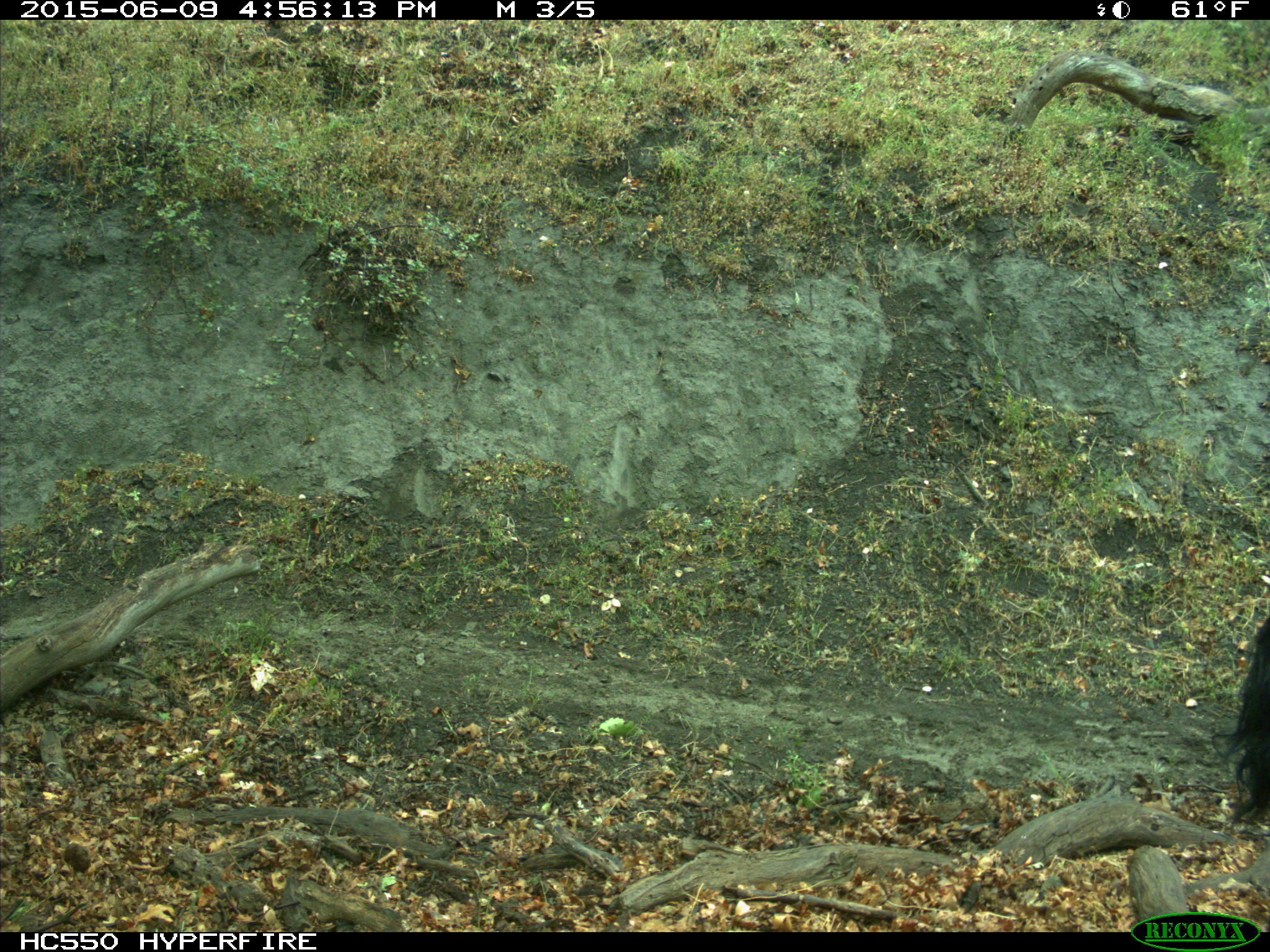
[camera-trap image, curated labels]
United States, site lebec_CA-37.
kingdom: Animalia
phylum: Chordata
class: Mammalia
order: Artiodactyla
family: Bovidae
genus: Bos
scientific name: Bos taurus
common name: domestic cow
Bos taurus (domestic cow).